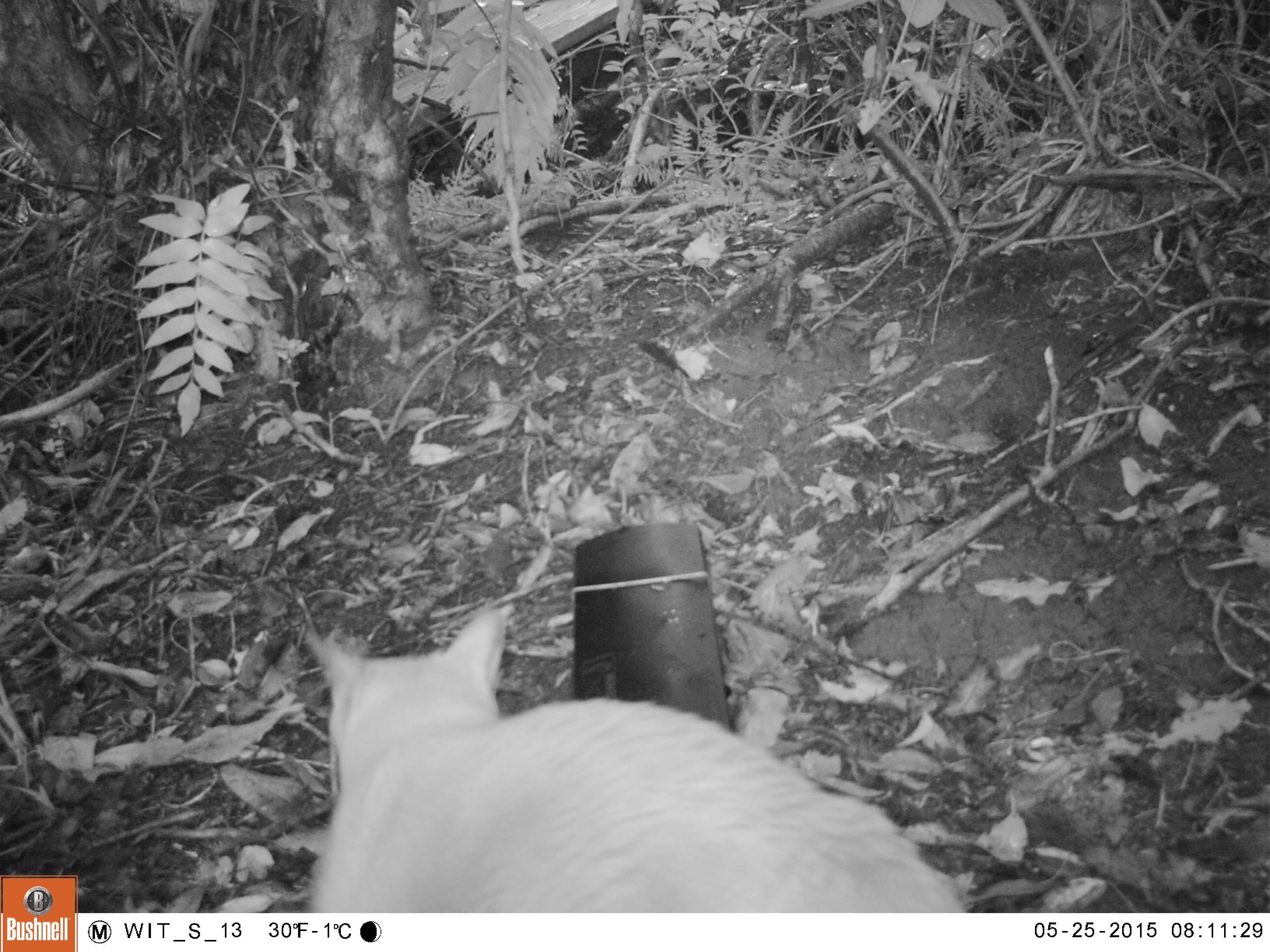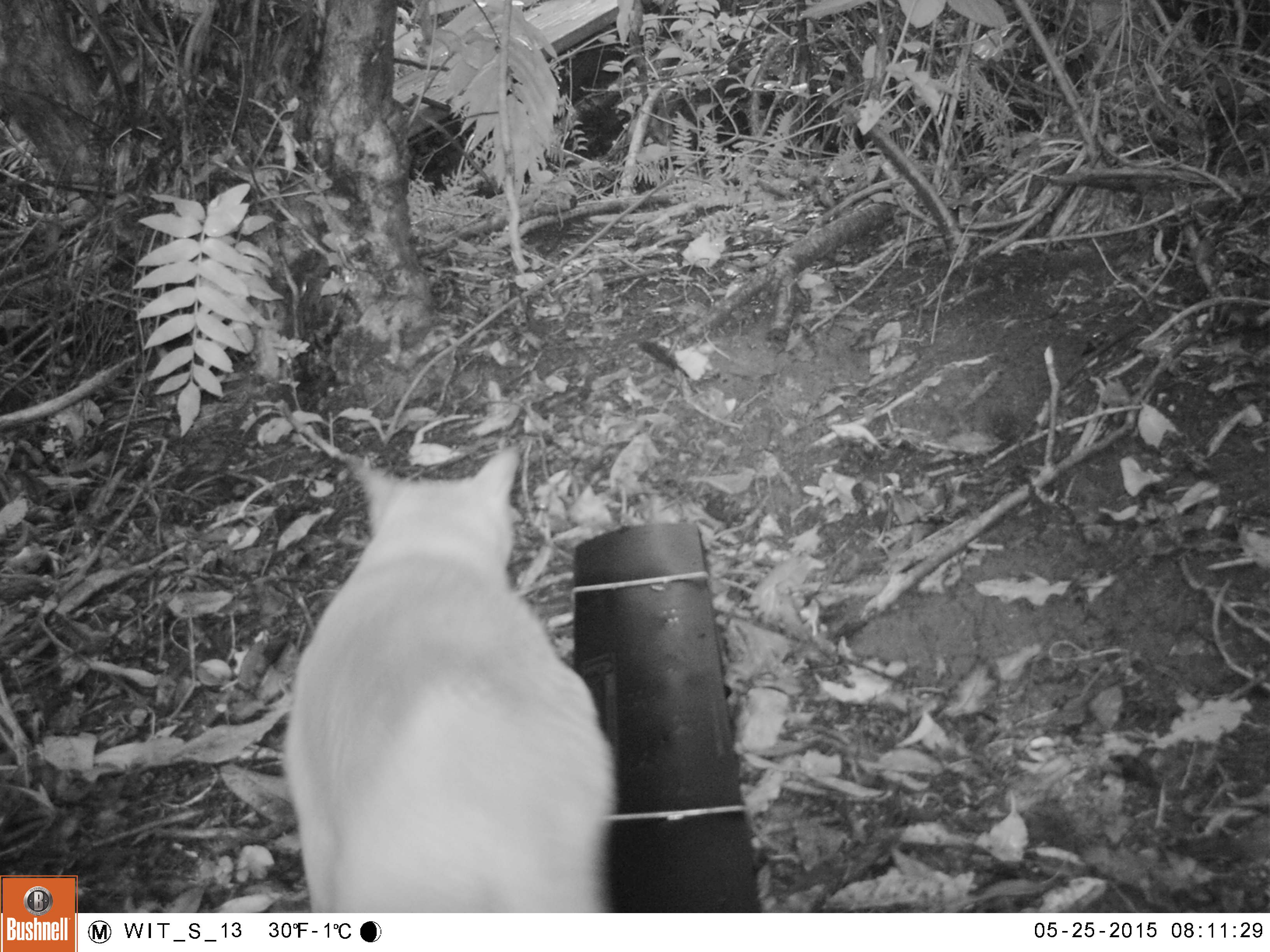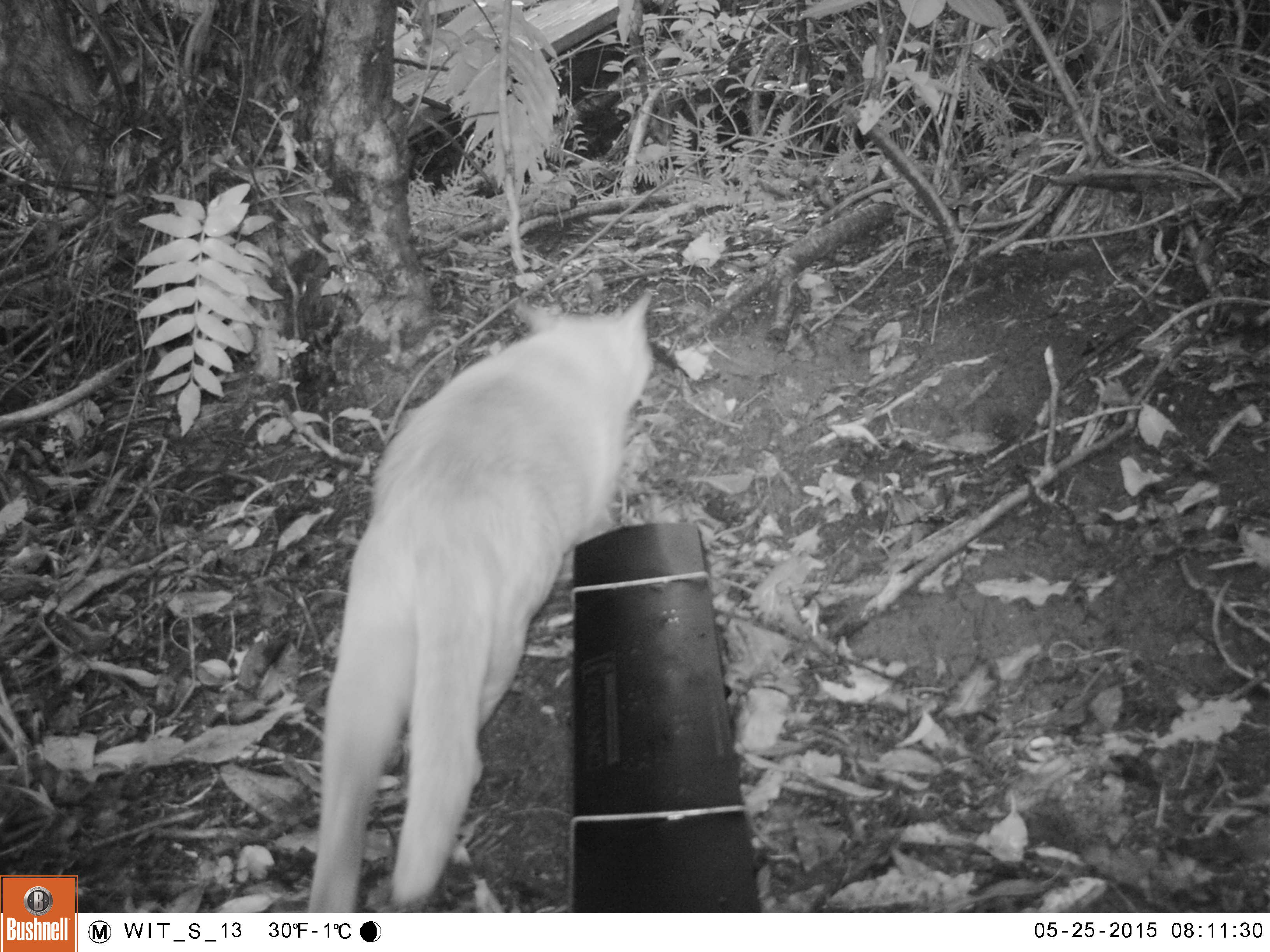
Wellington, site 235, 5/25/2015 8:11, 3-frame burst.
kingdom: Animalia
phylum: Chordata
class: Mammalia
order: Carnivora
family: Felidae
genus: Felis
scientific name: Felis catus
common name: cat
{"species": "cat (Felis catus)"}